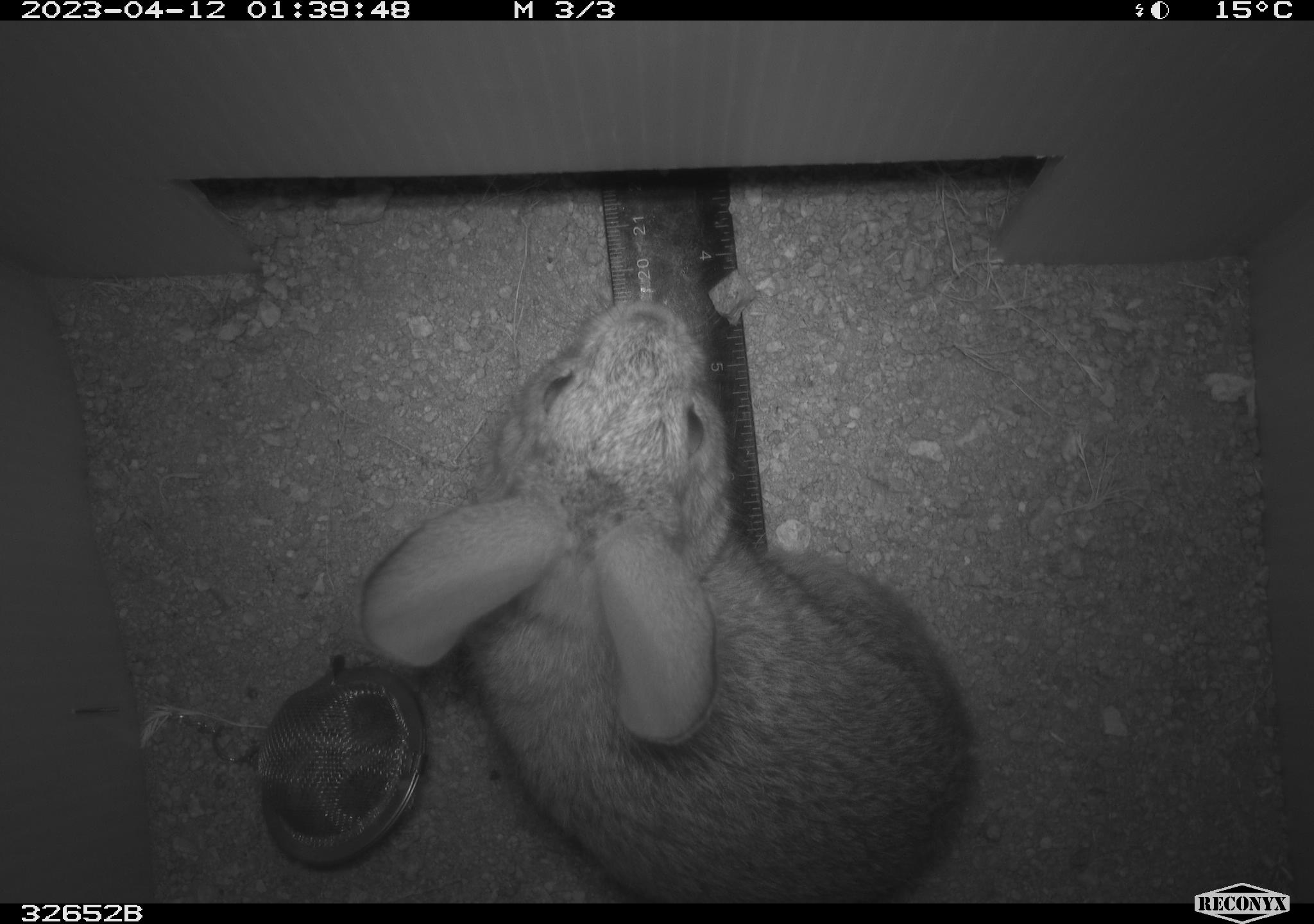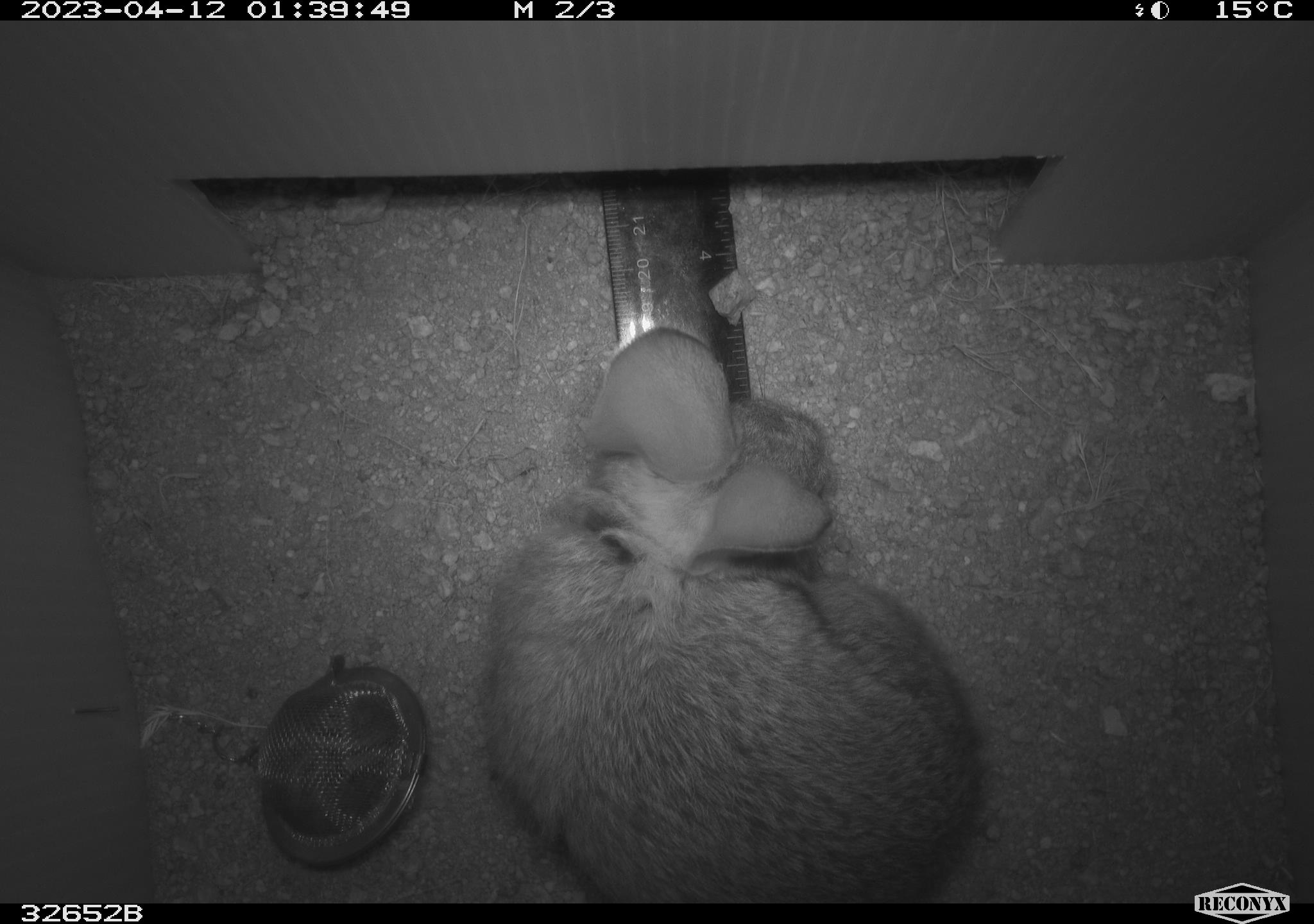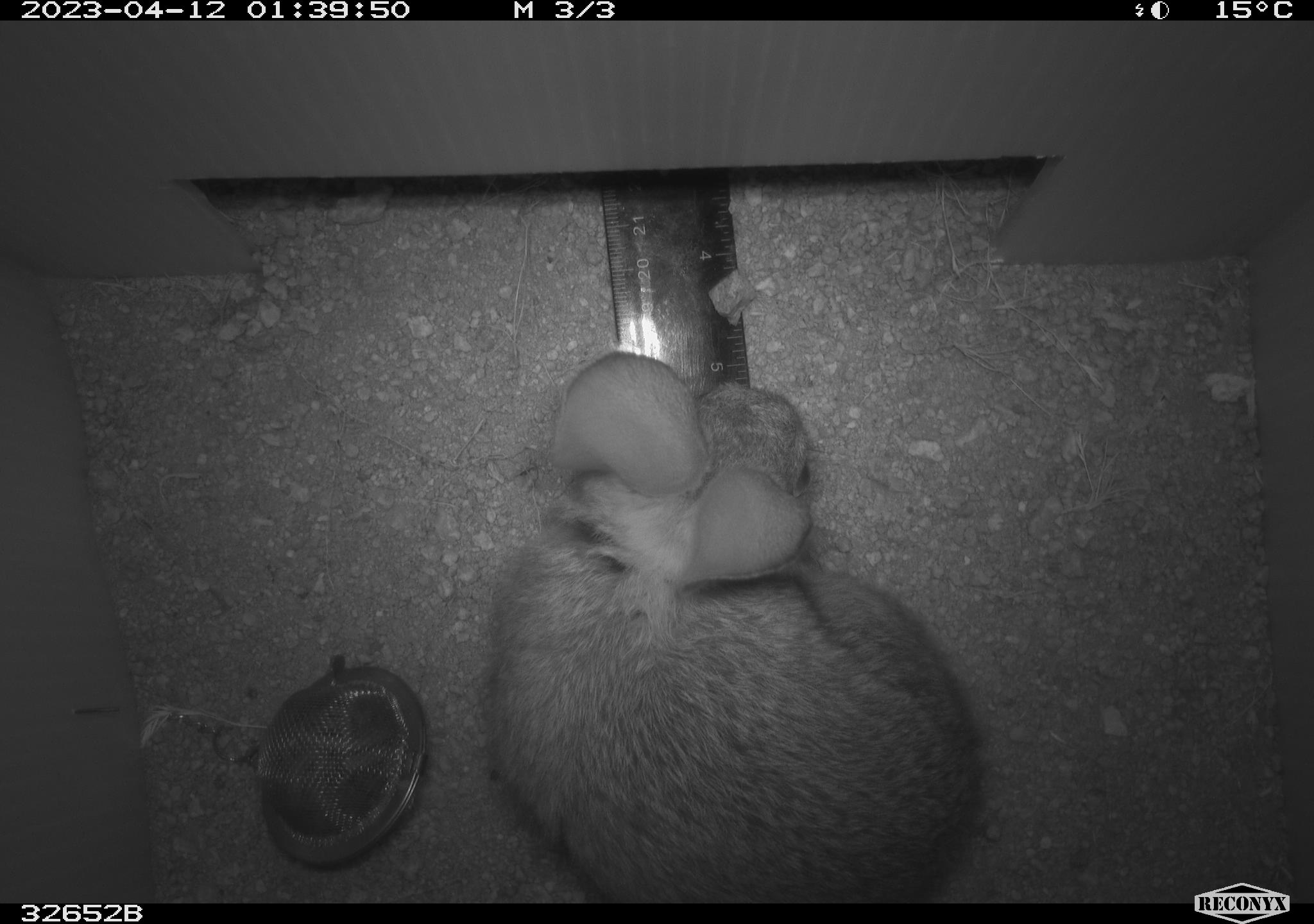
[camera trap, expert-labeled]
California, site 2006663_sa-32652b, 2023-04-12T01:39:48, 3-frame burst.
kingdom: Animalia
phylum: Chordata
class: Mammalia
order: Lagomorpha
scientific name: Lagomorpha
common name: hares, rabbits, and pikas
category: lagomorpha order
Lagomorpha order (hares, rabbits, and pikas) (Lagomorpha).